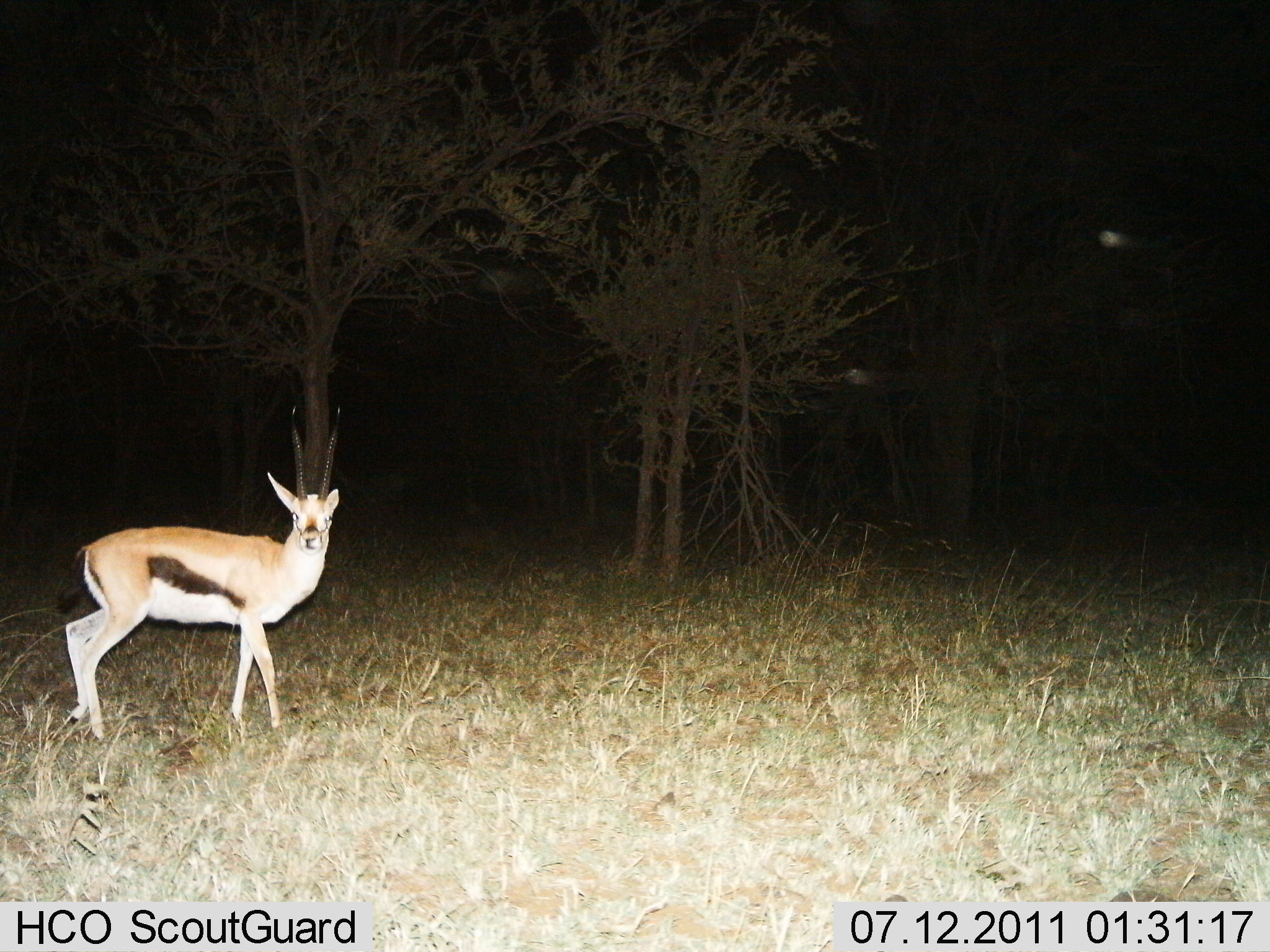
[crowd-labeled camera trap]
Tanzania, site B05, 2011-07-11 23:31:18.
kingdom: Animalia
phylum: Chordata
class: Mammalia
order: Artiodactyla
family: Bovidae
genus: Eudorcas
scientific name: Eudorcas thomsonii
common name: thomson's gazelle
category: gazellethomsons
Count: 1.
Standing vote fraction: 100%.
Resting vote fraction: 0%.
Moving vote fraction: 0%.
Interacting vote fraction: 0%.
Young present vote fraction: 0%.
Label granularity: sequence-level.